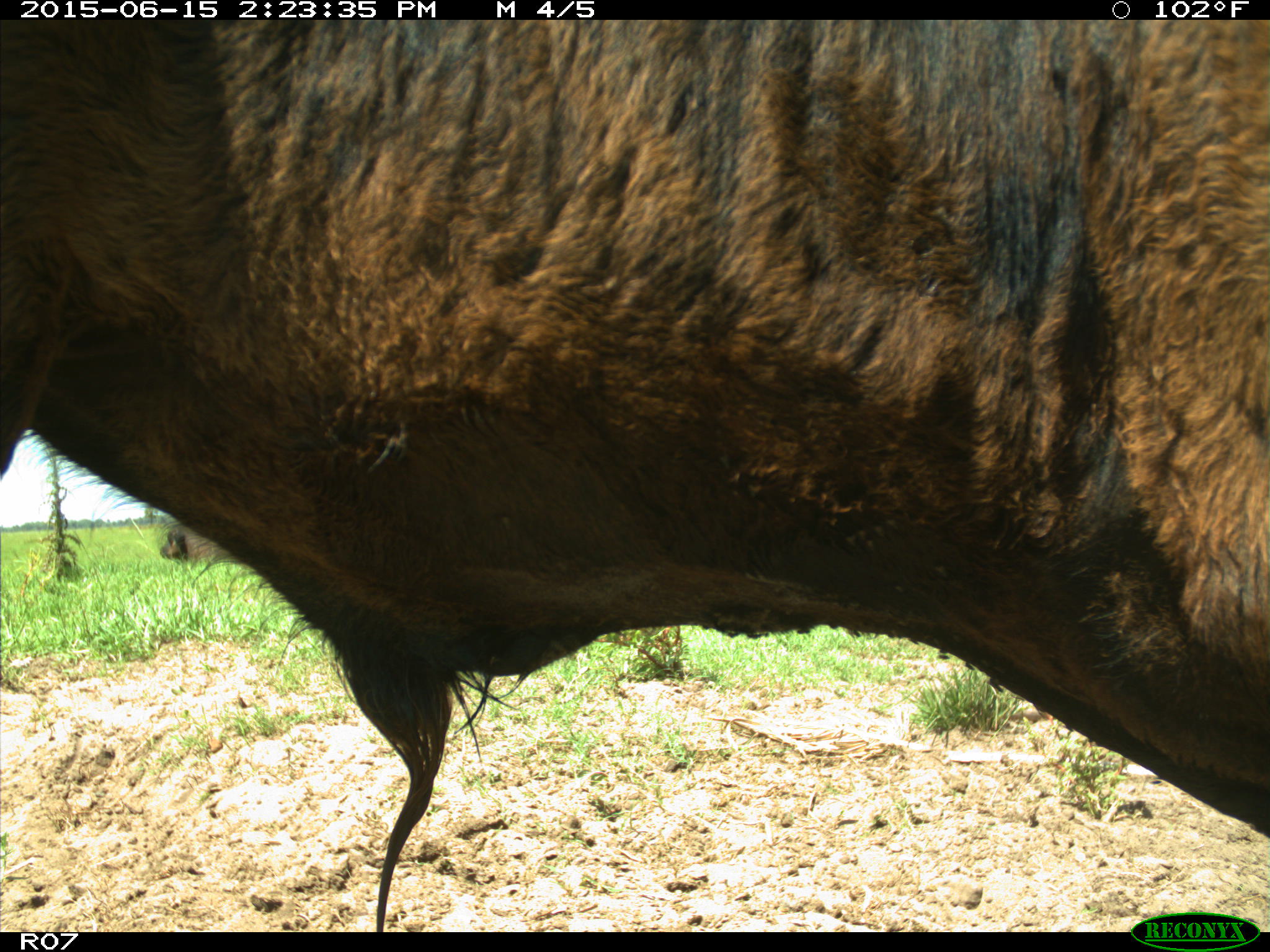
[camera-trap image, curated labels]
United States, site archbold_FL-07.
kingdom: Animalia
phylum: Chordata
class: Mammalia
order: Artiodactyla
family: Bovidae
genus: Bos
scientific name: Bos taurus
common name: domestic cow